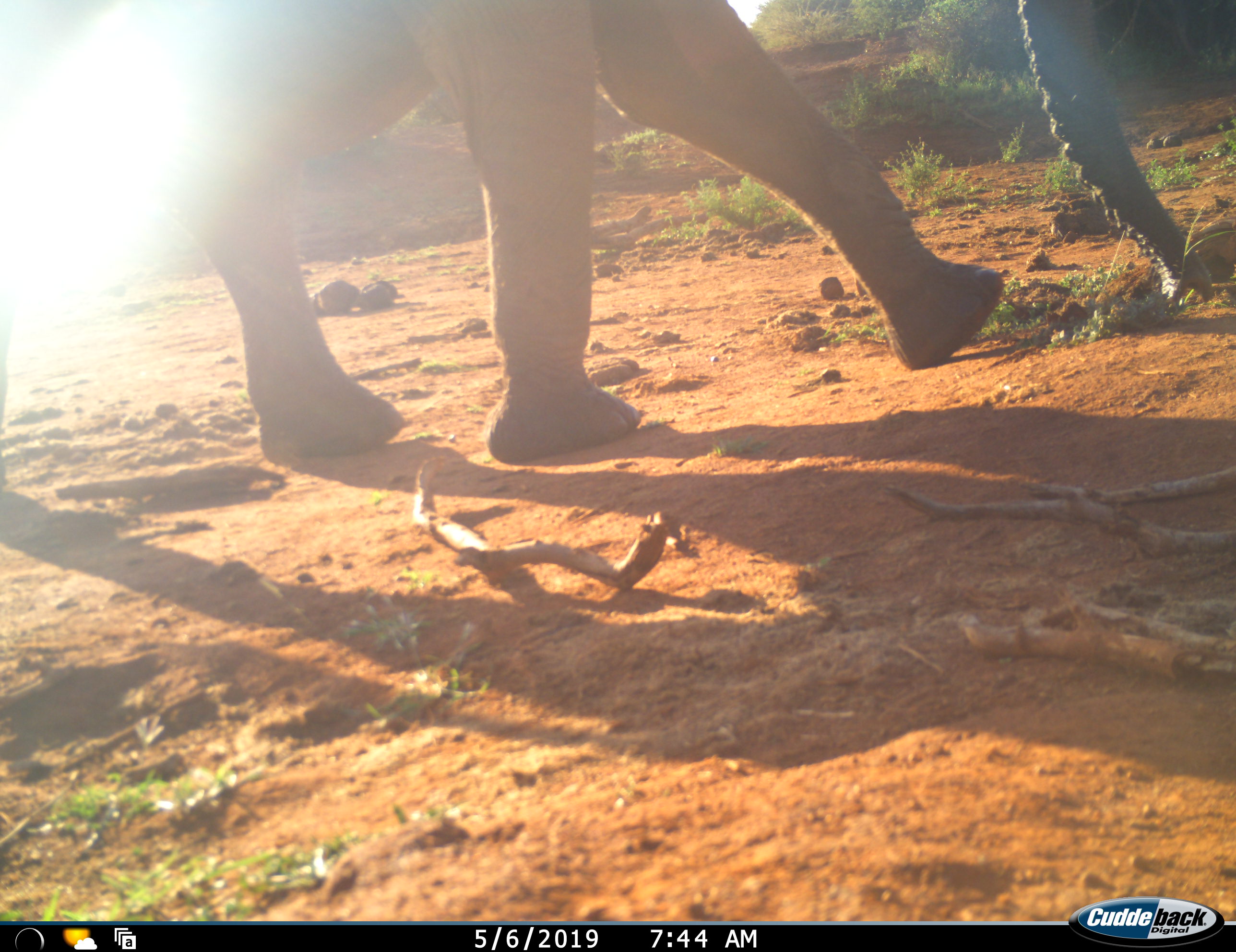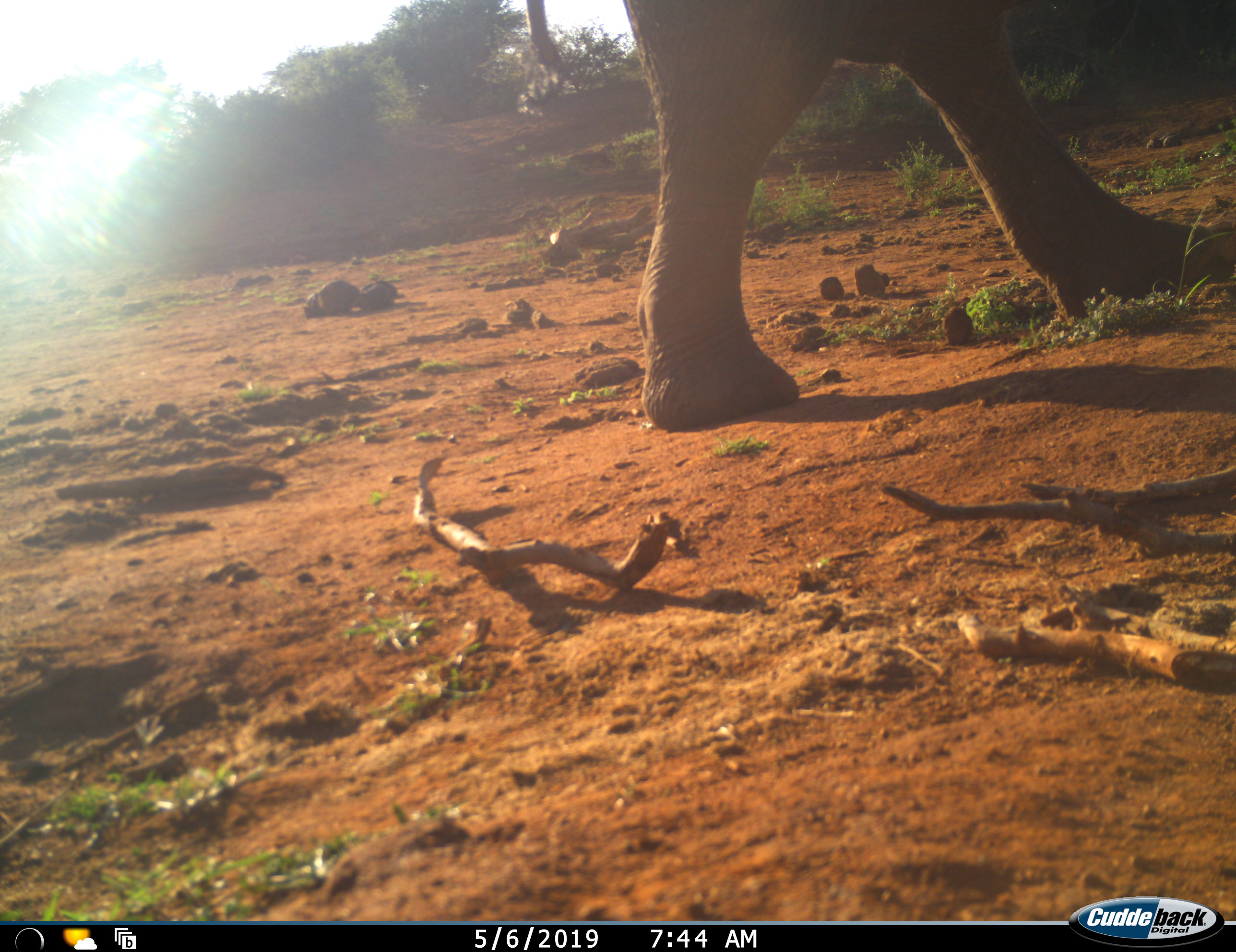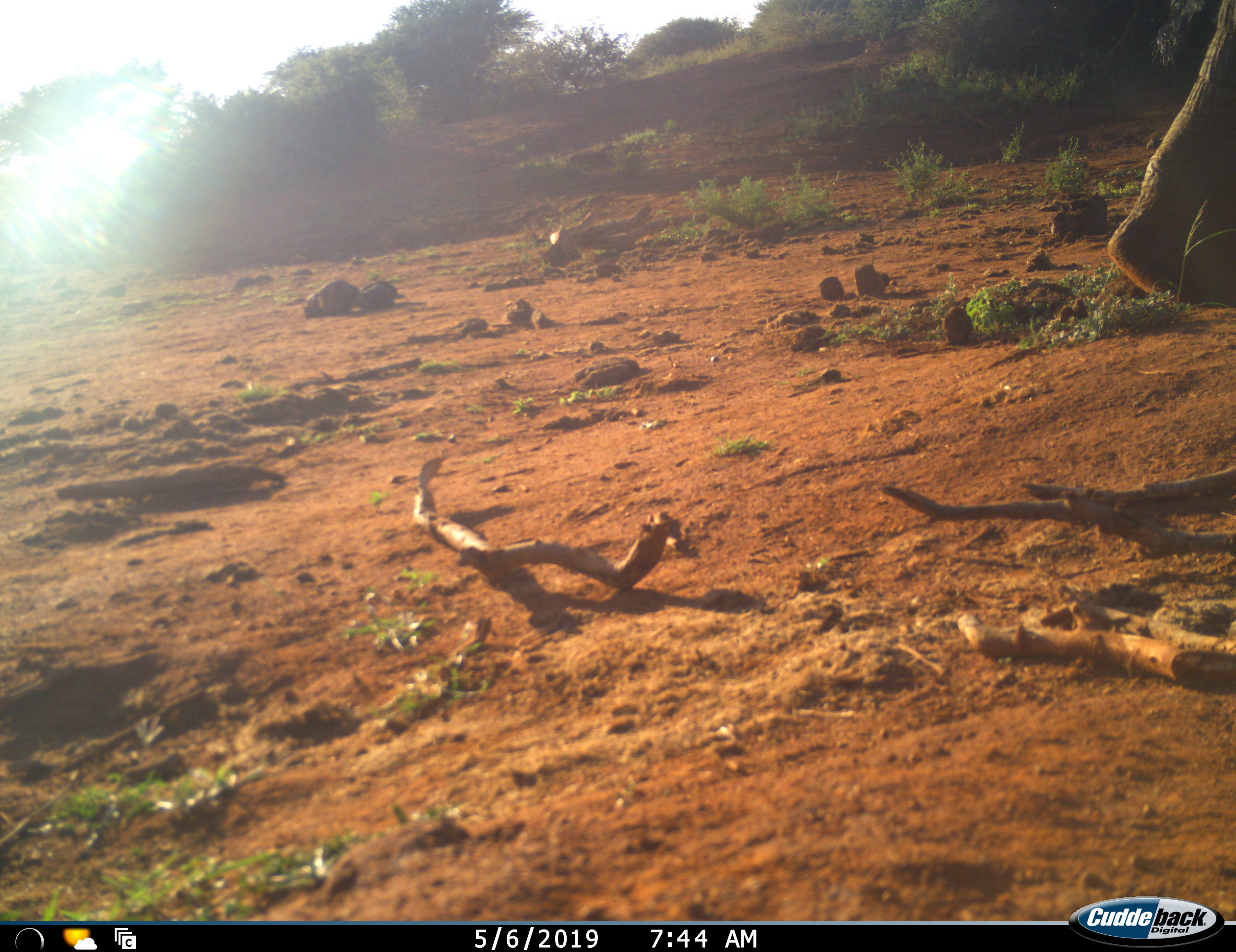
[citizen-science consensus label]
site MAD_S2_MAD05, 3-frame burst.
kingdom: Animalia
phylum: Chordata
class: Mammalia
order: Proboscidea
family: Elephantidae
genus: Loxodonta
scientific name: Loxodonta africana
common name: african bush elephant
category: elephant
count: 1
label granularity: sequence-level